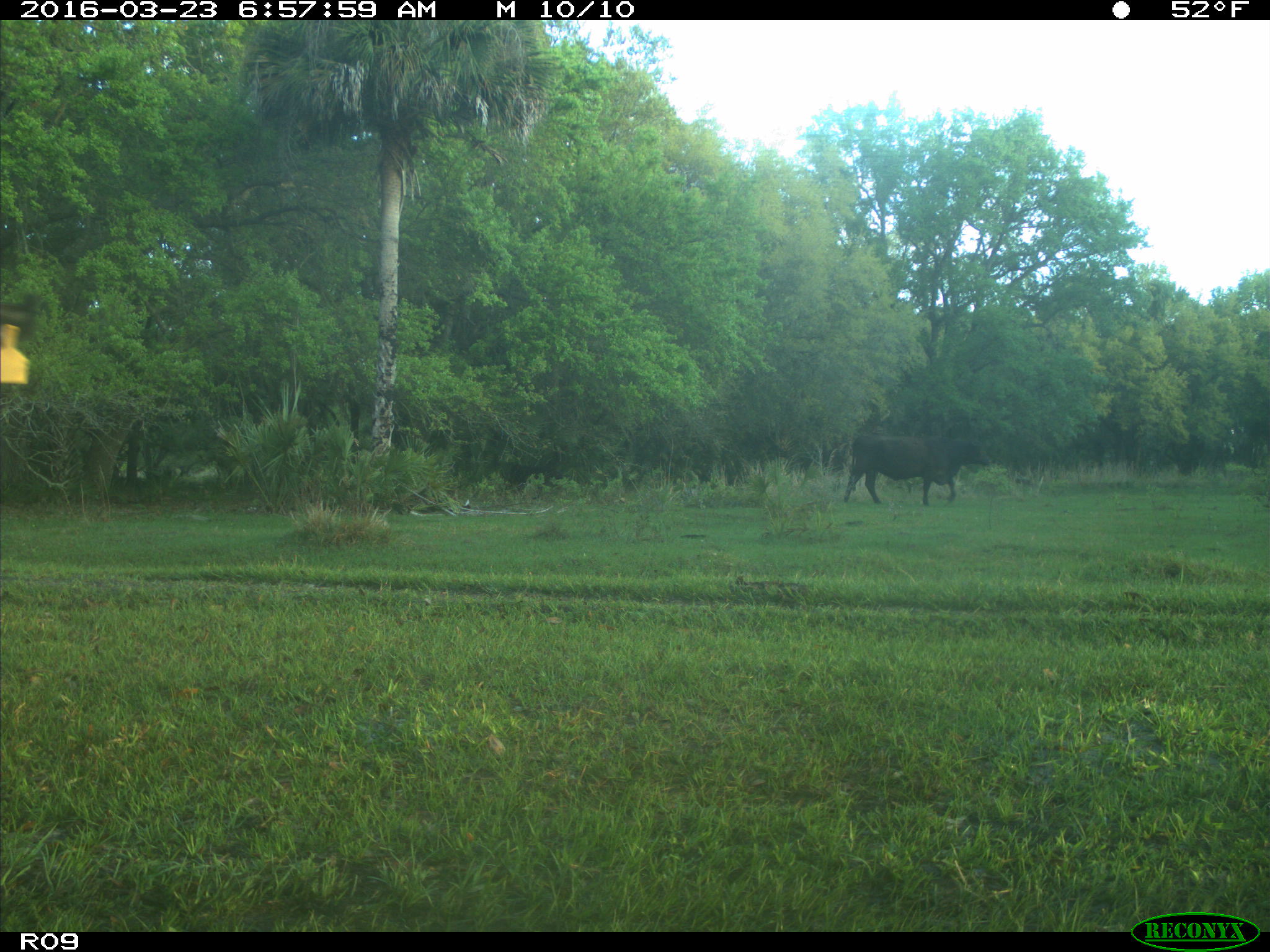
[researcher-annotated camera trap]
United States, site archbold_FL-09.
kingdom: Animalia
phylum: Chordata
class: Mammalia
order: Artiodactyla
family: Bovidae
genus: Bos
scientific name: Bos taurus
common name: domestic cow